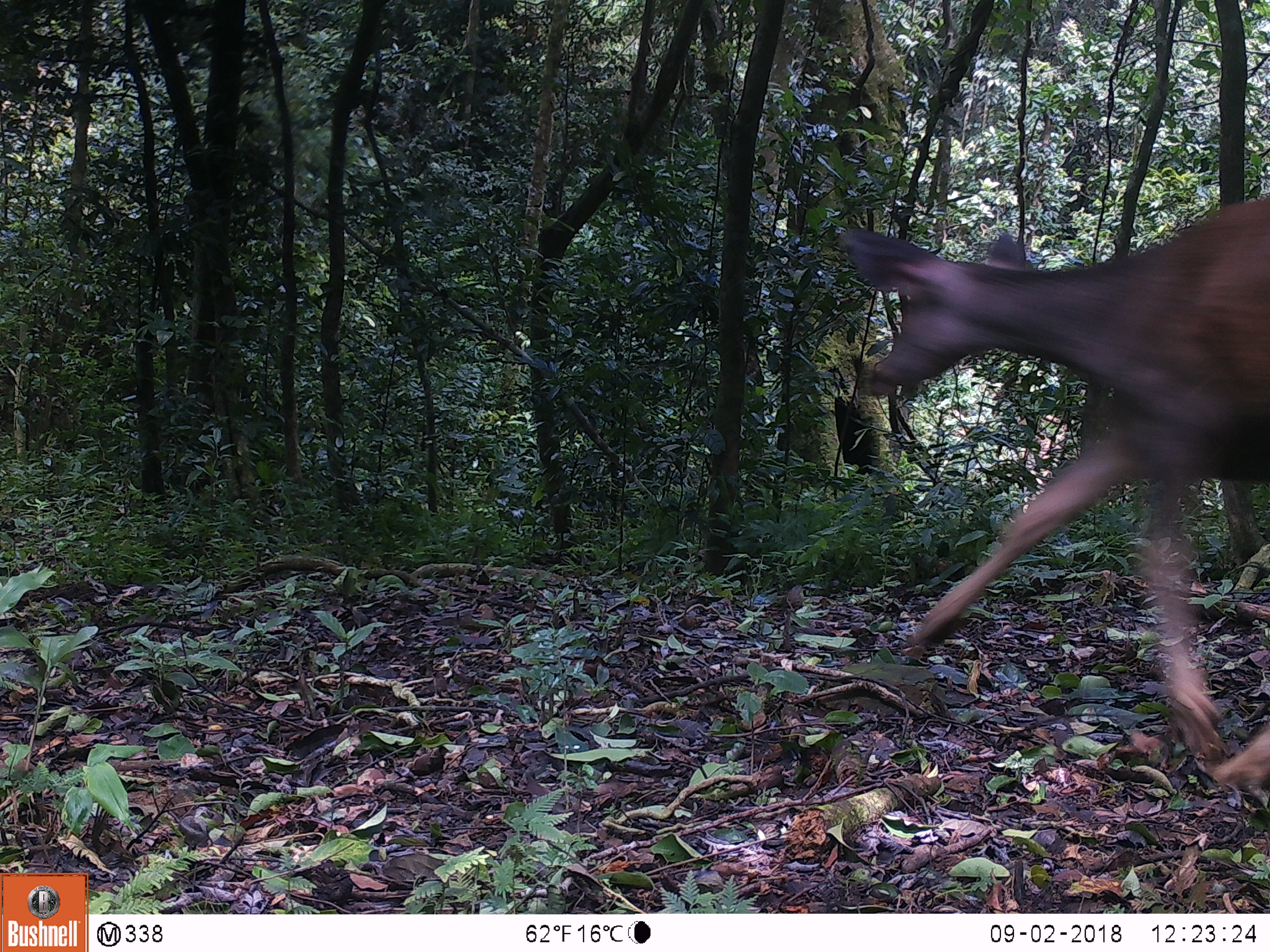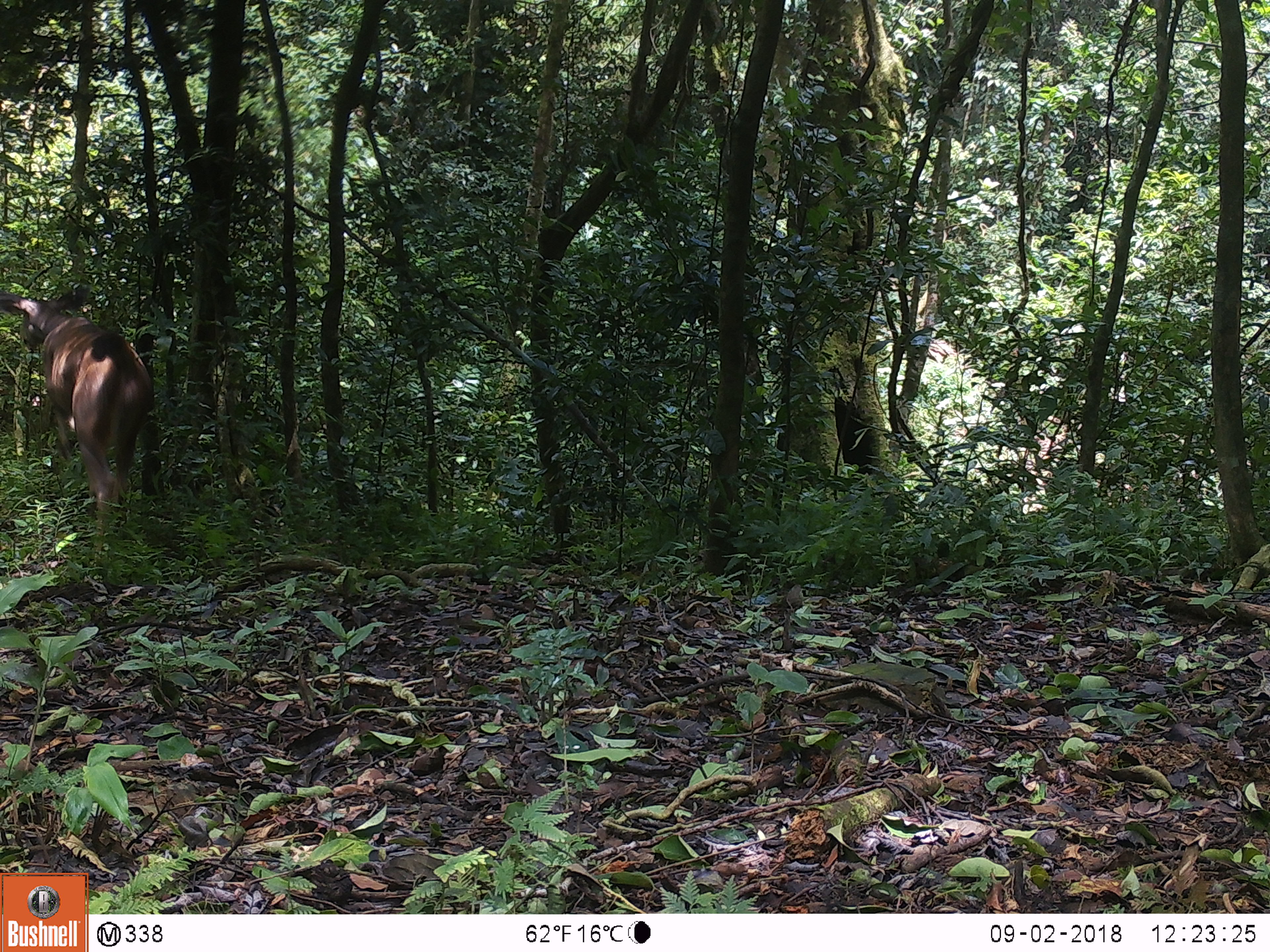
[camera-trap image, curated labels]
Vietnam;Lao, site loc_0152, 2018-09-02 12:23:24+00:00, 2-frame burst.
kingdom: Animalia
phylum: Chordata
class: Mammalia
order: Artiodactyla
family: Cervidae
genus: Rusa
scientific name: Rusa unicolor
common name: sambar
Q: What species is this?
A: Sambar (Rusa unicolor).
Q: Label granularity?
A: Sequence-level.